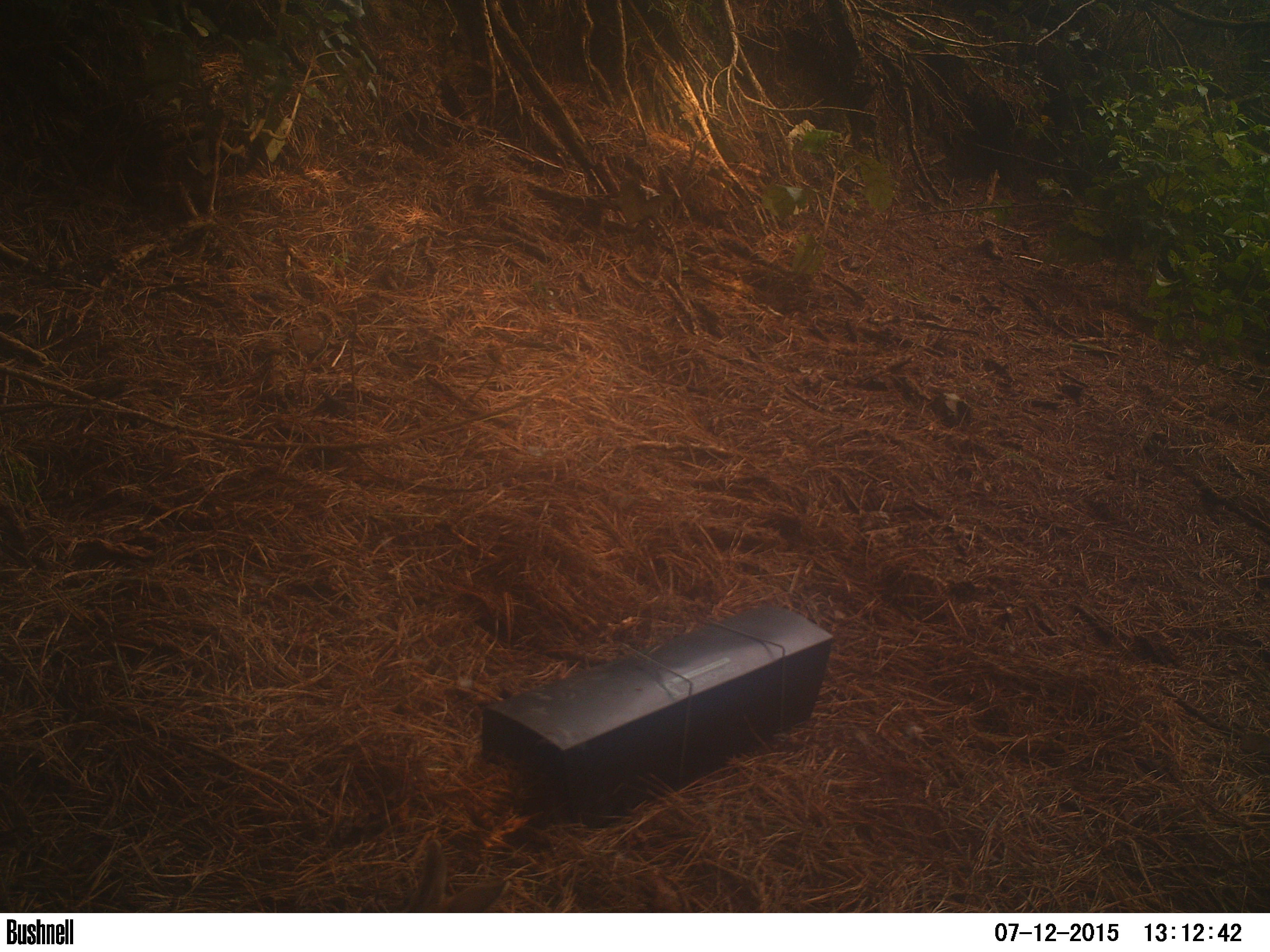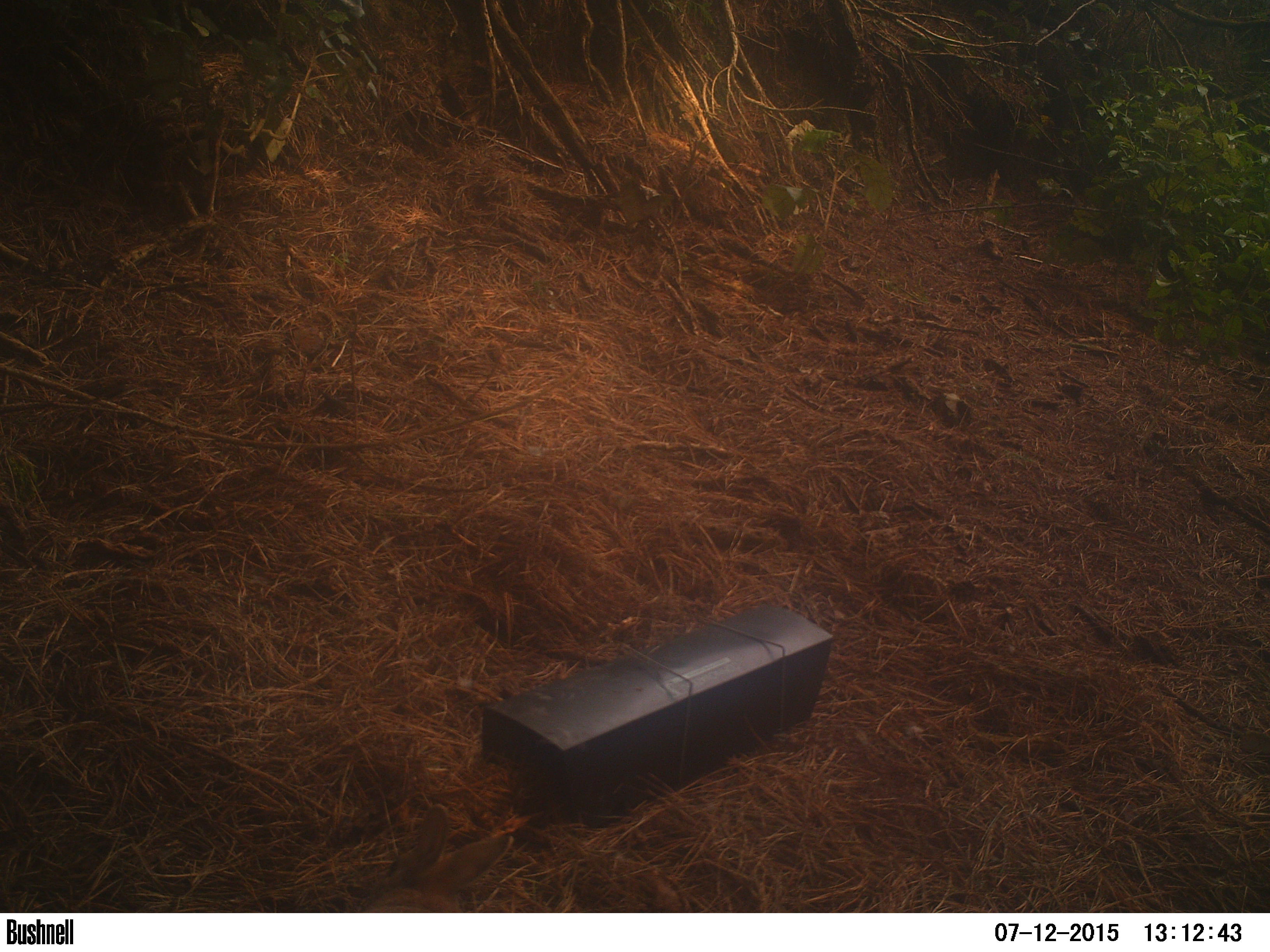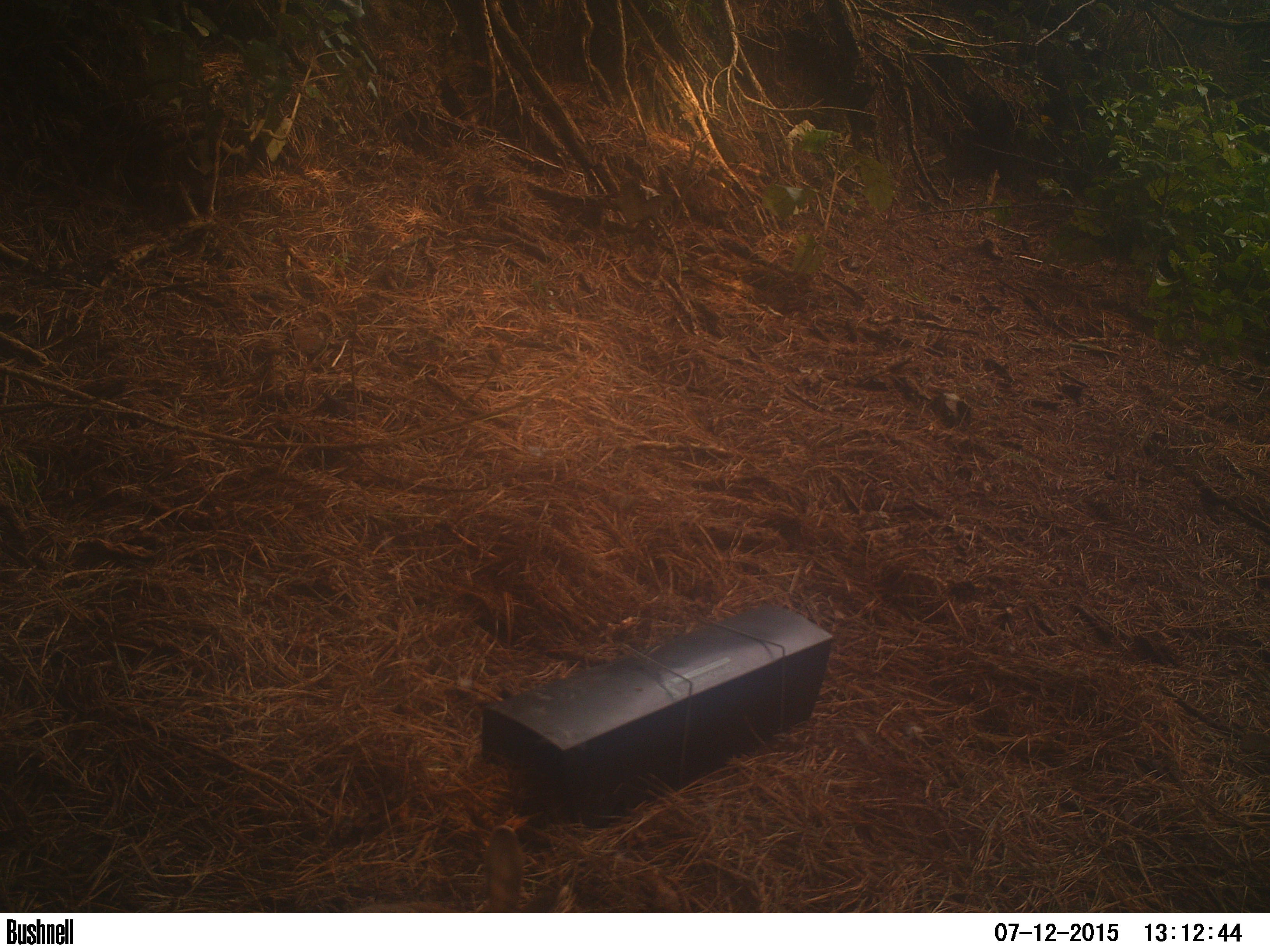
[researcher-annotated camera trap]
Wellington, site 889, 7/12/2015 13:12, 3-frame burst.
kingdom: Animalia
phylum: Chordata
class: Mammalia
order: Lagomorpha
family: Leporidae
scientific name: Leporidae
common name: rabbit